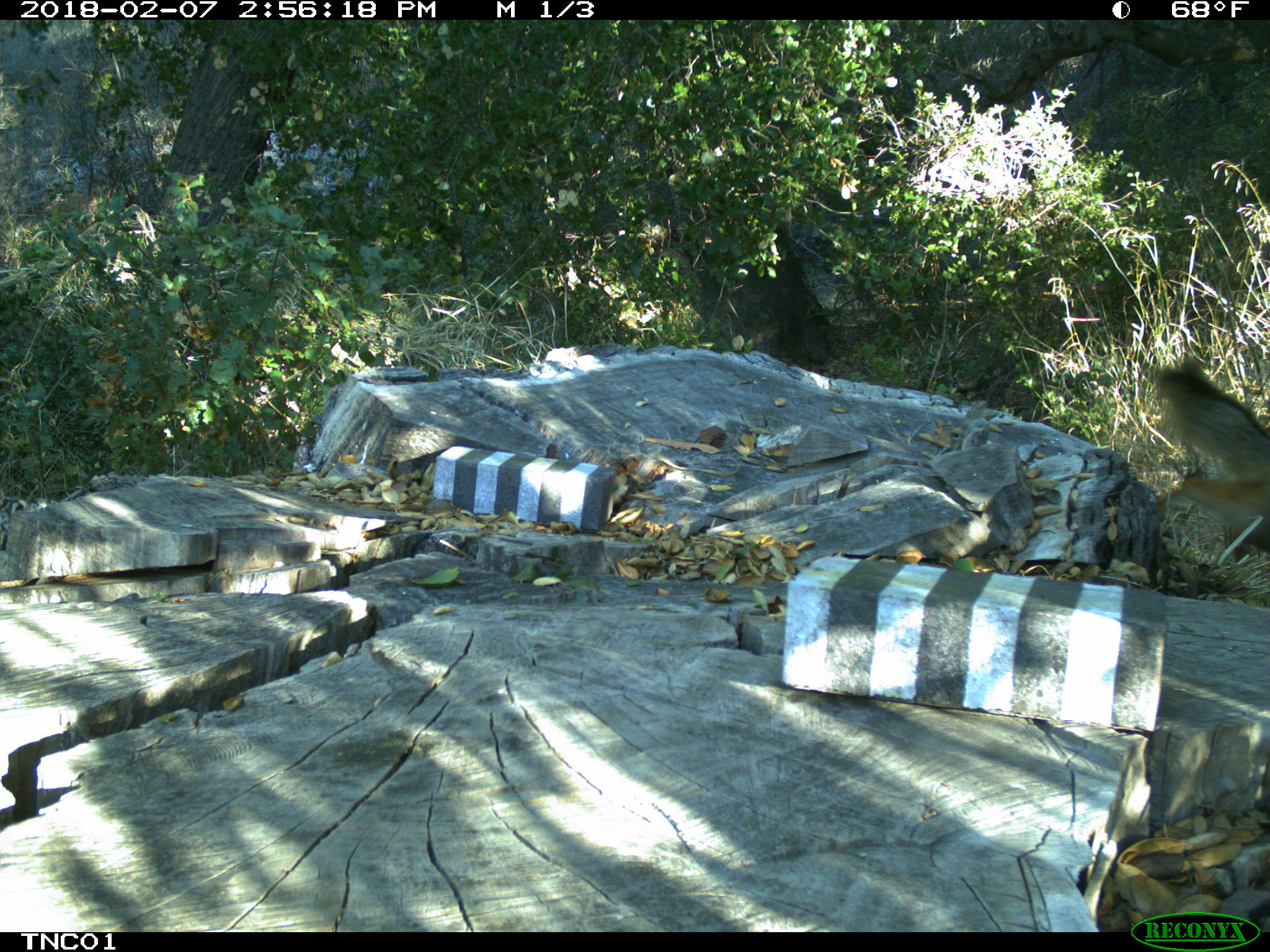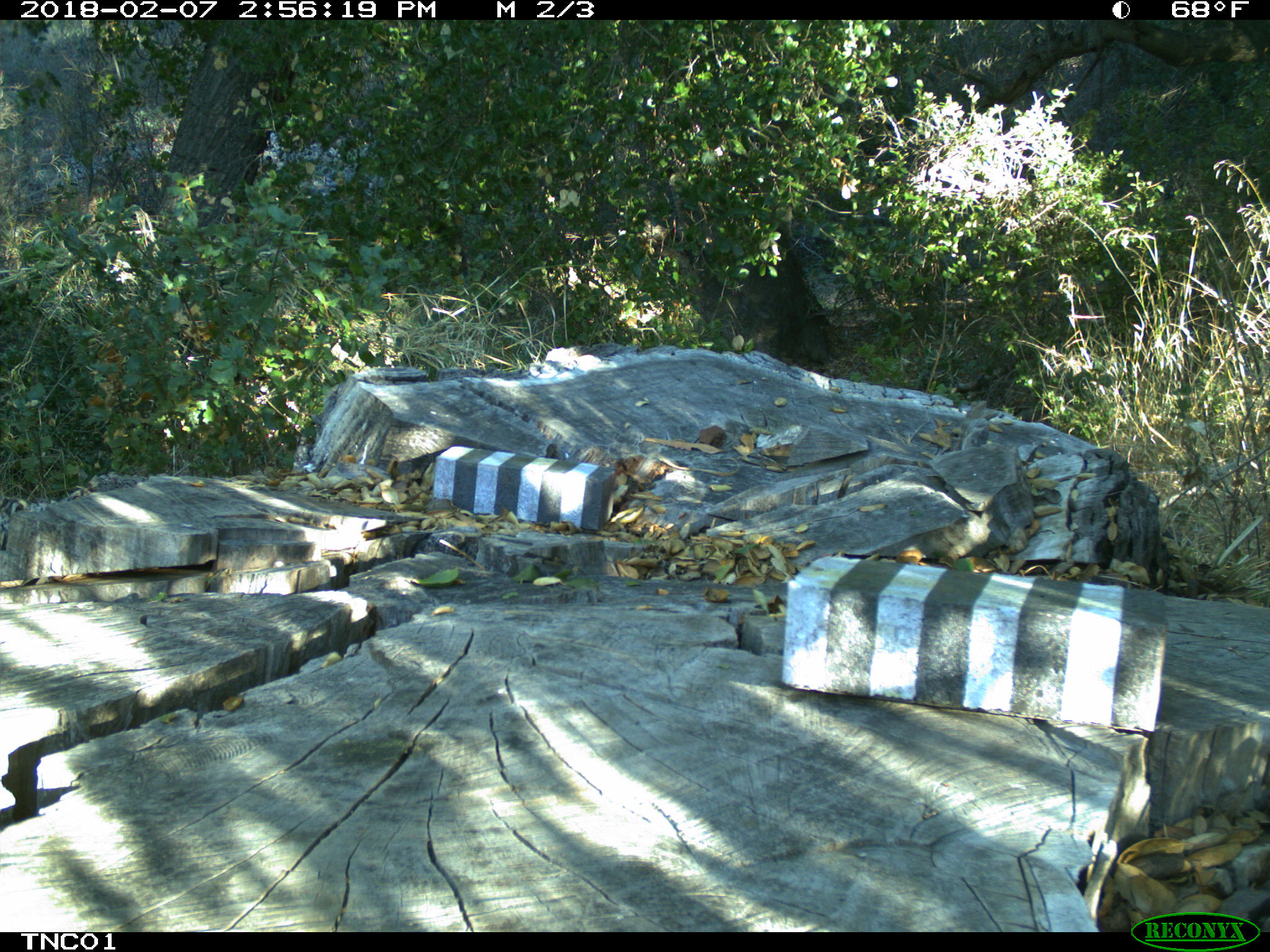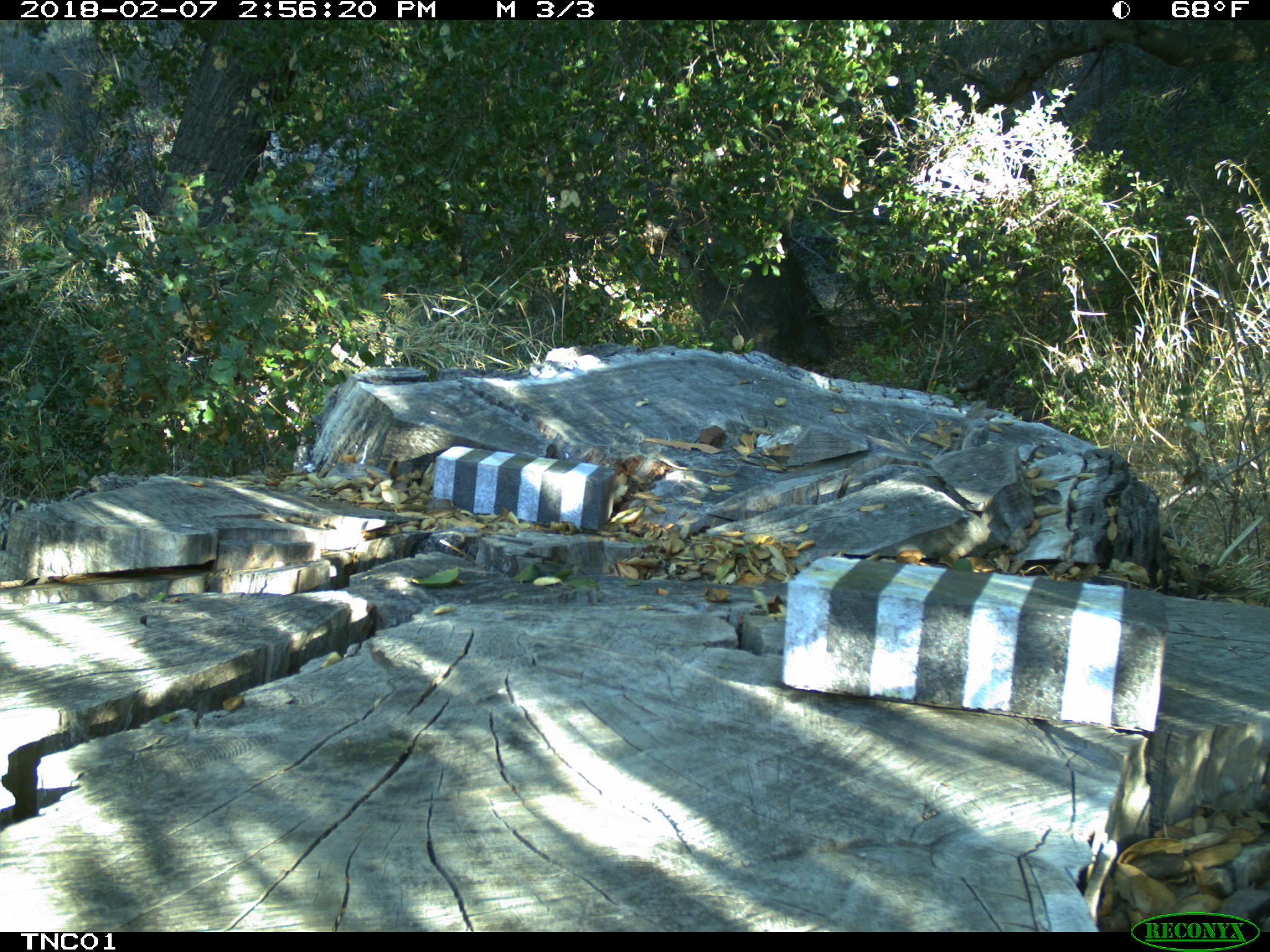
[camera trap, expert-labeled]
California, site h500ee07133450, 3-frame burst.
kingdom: Animalia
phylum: Chordata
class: Mammalia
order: Carnivora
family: Canidae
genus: Urocyon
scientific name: Urocyon littoralis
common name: island fox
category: fox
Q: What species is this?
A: Fox (island fox) (Urocyon littoralis).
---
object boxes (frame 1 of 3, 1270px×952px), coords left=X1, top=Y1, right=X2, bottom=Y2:
fox: left=1142, top=356, right=1269, bottom=562